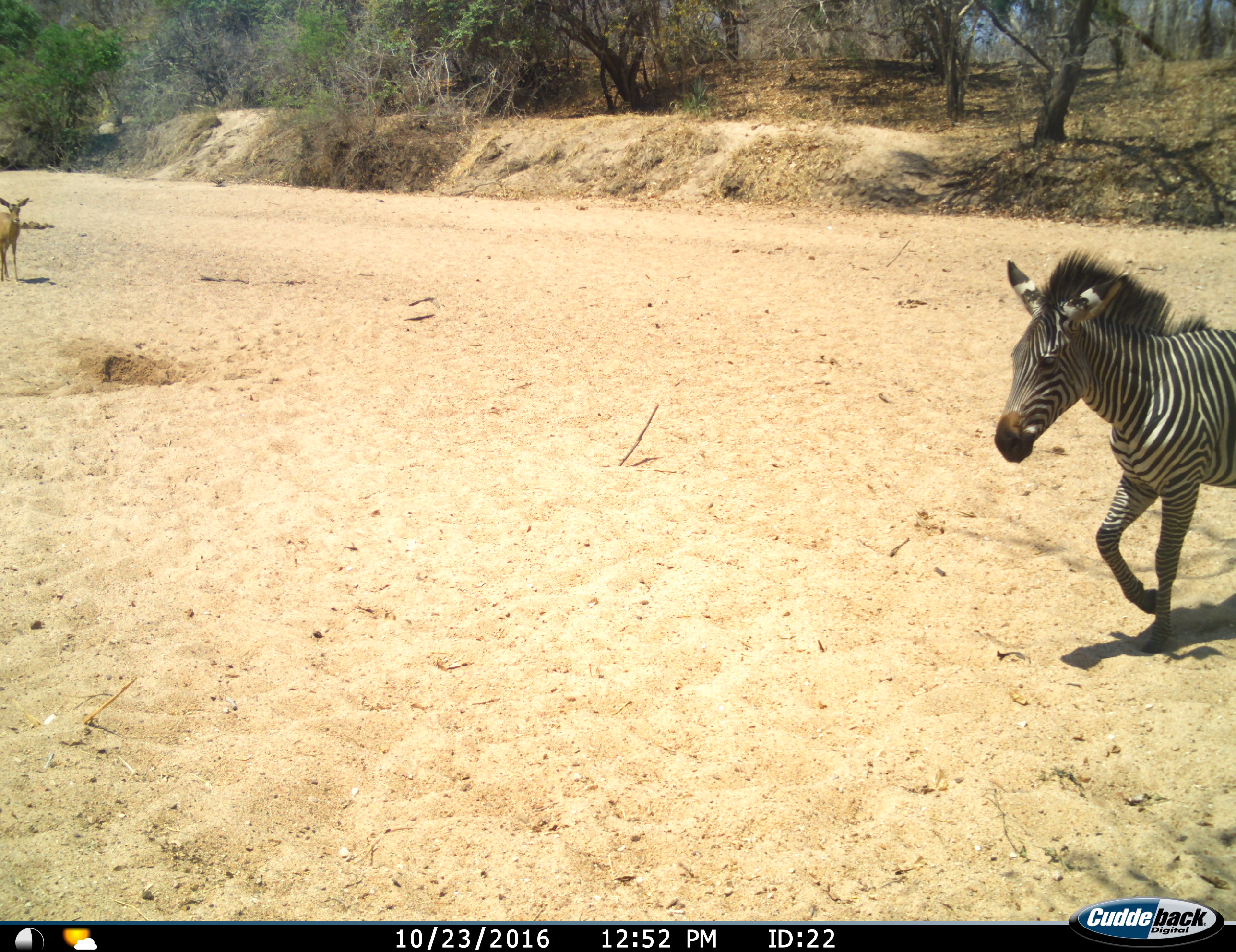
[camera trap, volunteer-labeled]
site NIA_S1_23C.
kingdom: Animalia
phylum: Chordata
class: Mammalia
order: Artiodactyla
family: Bovidae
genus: Aepyceros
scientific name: Aepyceros melampus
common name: impala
Impala (Aepyceros melampus), count 1. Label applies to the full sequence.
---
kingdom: Animalia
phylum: Chordata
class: Mammalia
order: Perissodactyla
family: Equidae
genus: Equus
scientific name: Equus quagga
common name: plains zebra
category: zebraplains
Zebraplains (plains zebra) (Equus quagga), count 1. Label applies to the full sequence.